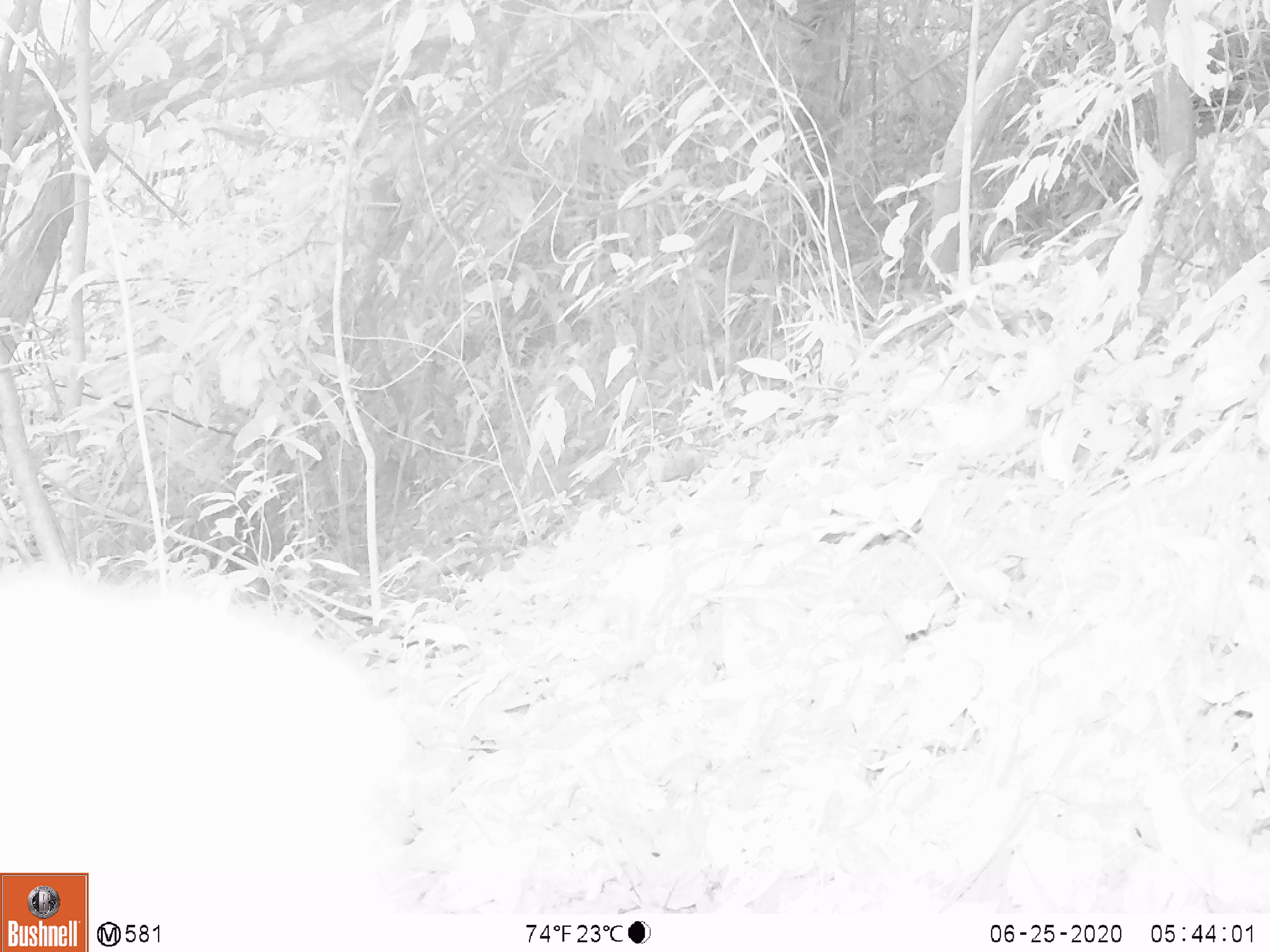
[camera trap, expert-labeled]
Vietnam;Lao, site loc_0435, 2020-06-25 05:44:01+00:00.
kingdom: Animalia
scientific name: Animalia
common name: animal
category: unidentified animal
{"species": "unidentified animal (animal) (Animalia)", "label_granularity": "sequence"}